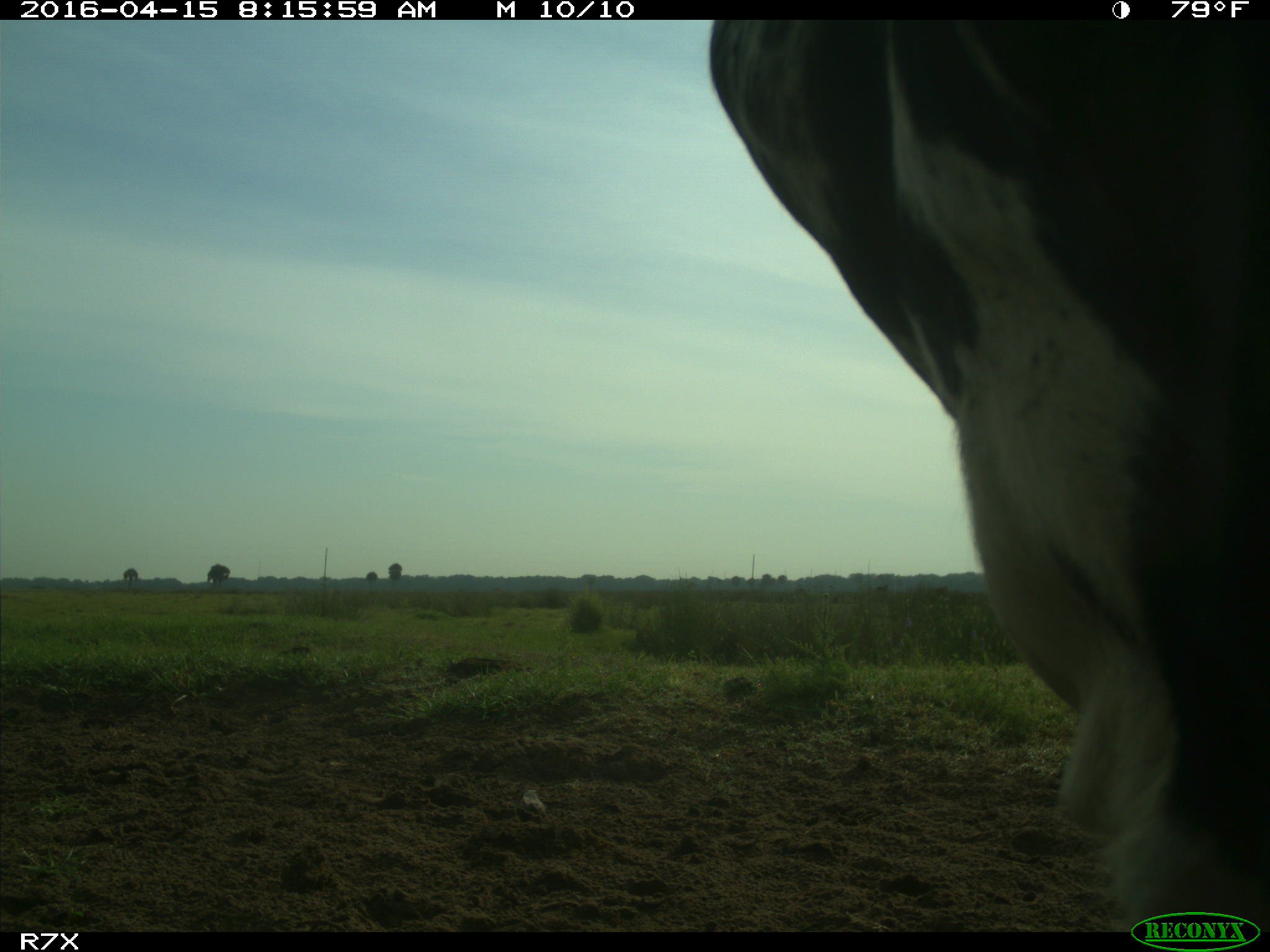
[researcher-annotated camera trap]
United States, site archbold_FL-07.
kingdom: Animalia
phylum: Chordata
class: Mammalia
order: Artiodactyla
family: Bovidae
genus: Bos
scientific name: Bos taurus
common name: domestic cow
Bos taurus (domestic cow).